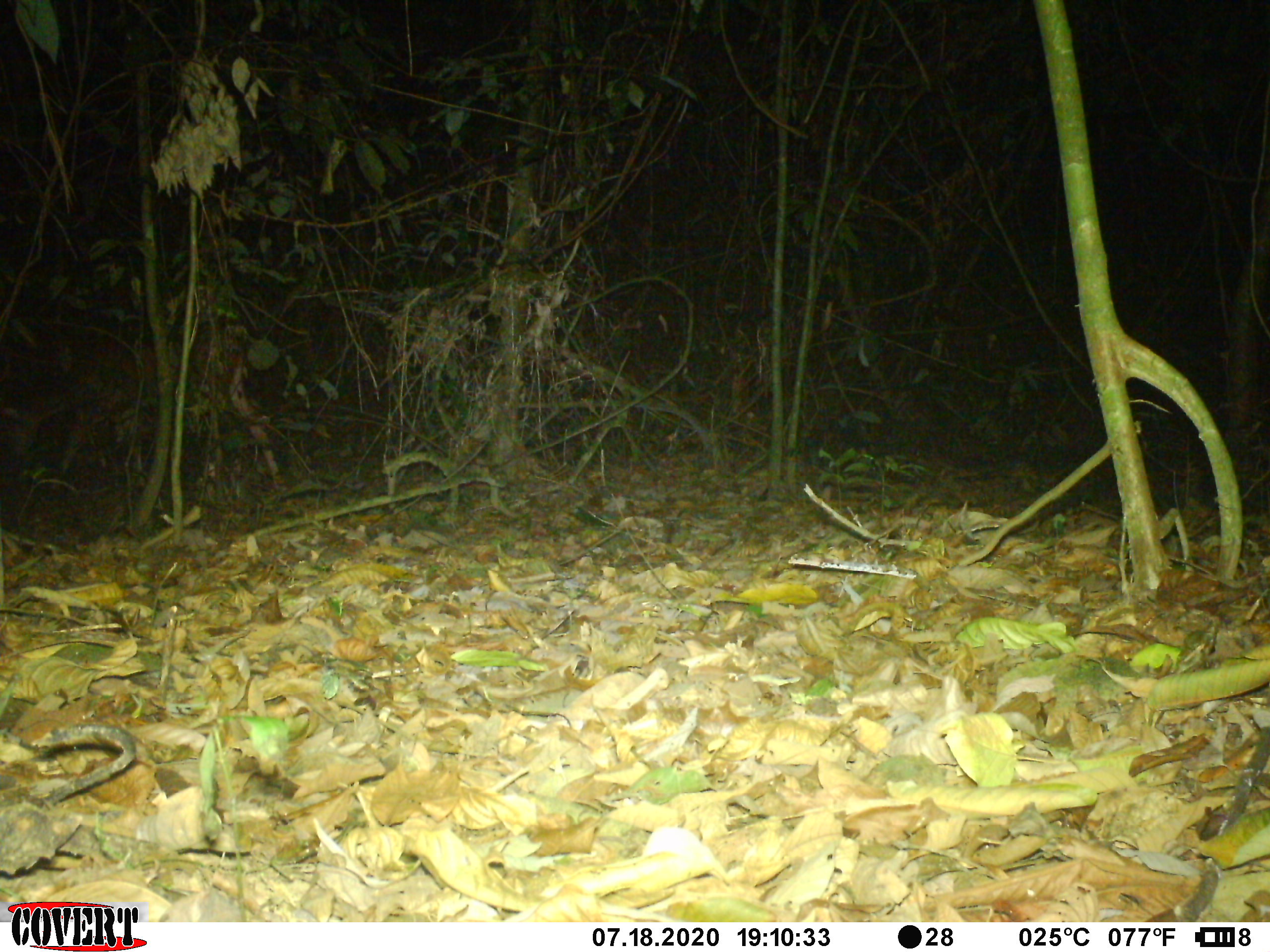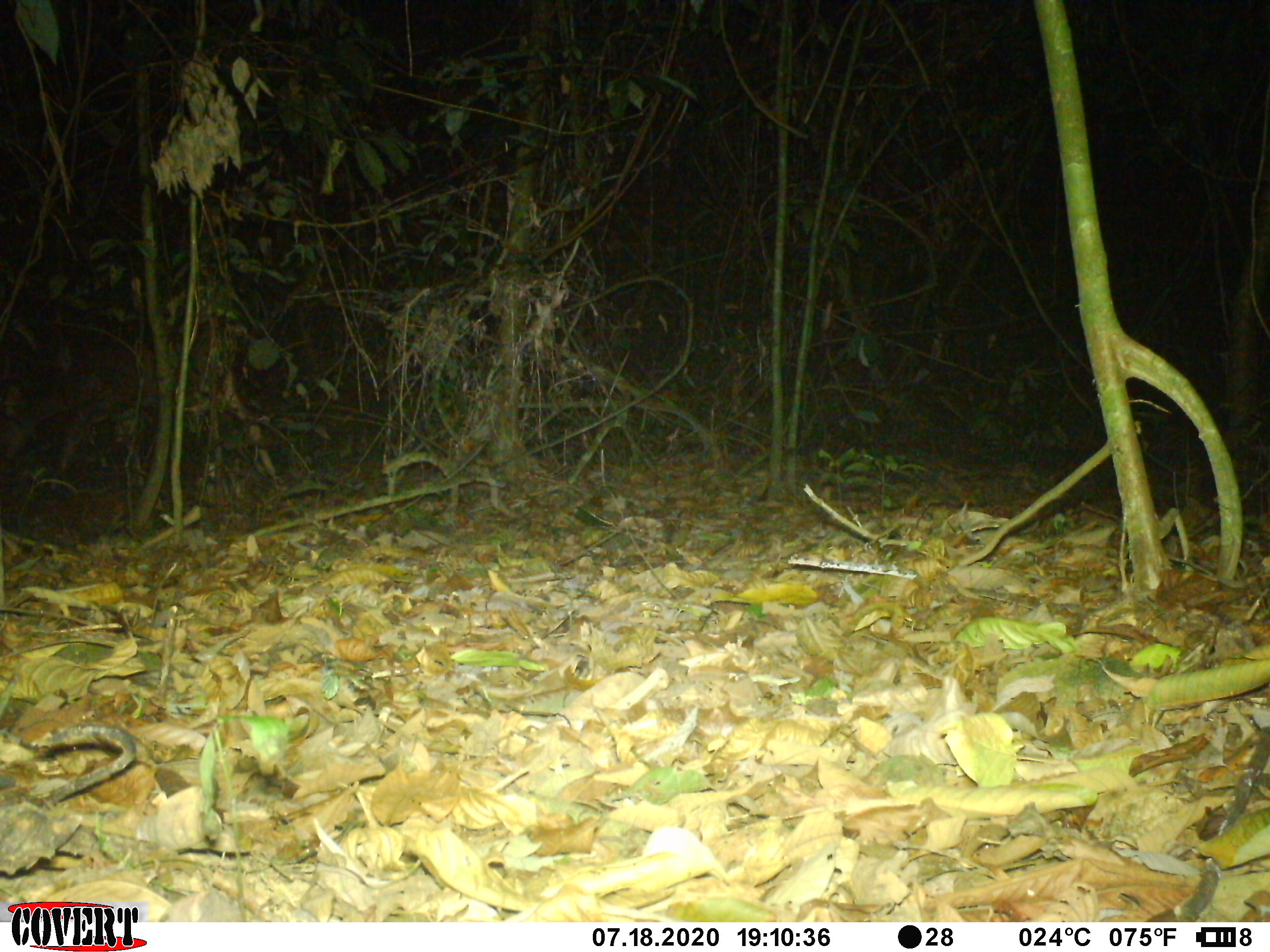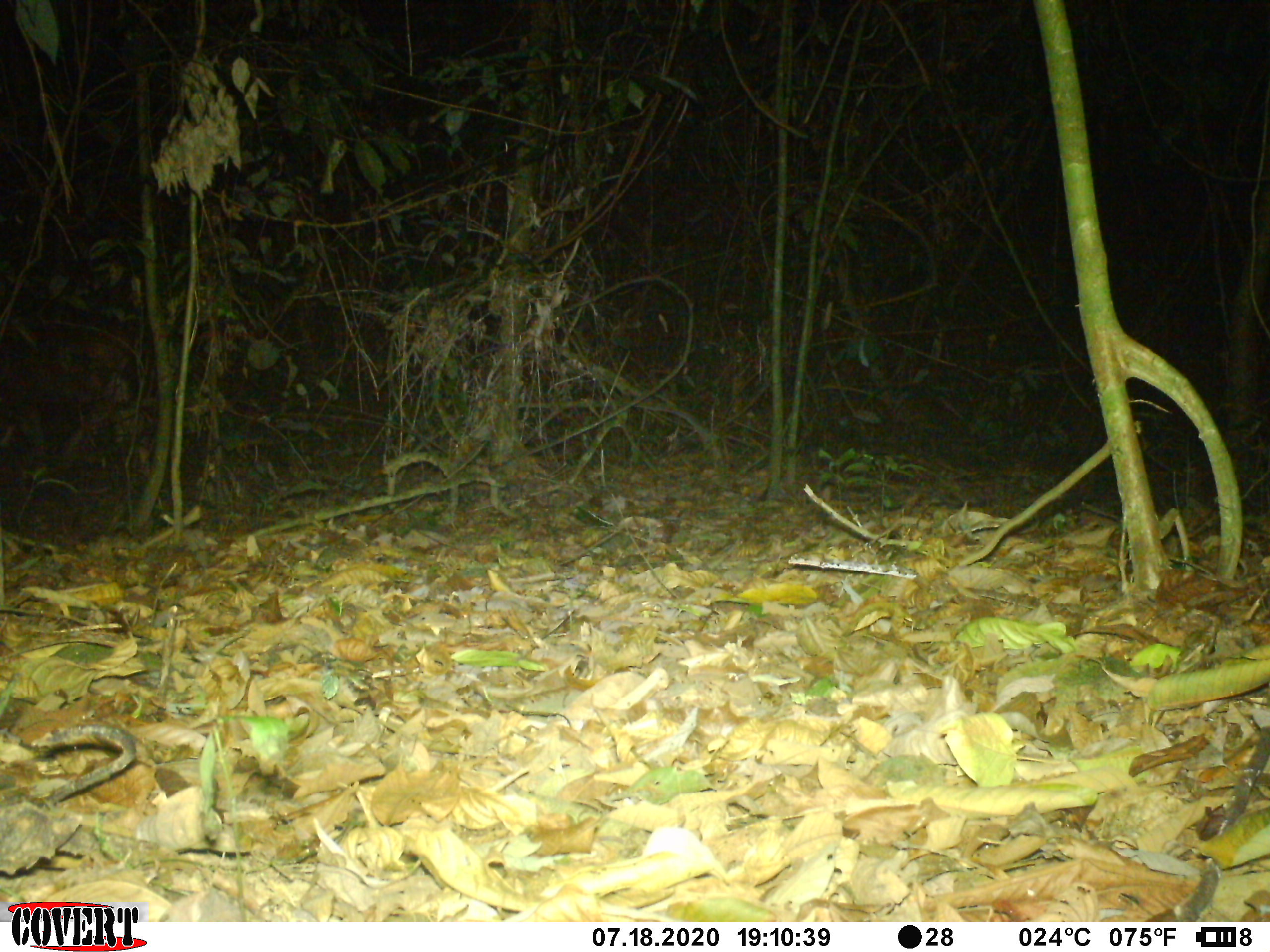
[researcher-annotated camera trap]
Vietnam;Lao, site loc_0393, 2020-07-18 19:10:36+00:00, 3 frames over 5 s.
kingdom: Animalia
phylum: Chordata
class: Mammalia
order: Artiodactyla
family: Cervidae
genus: Rusa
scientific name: Rusa unicolor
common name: sambar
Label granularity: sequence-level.